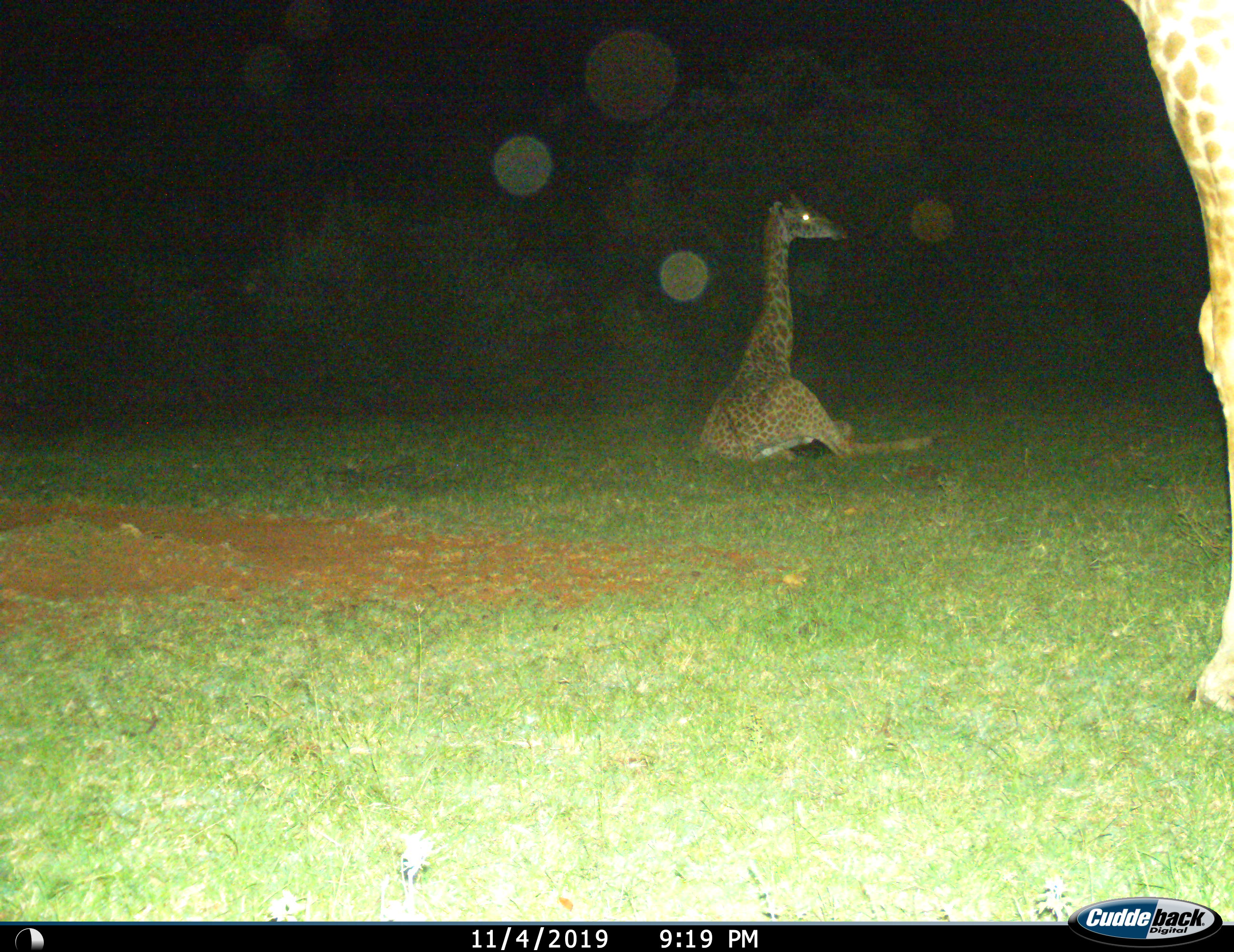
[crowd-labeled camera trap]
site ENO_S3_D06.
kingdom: Animalia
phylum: Chordata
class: Mammalia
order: Artiodactyla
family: Giraffidae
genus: Giraffa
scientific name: Giraffa camelopardalis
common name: giraffe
Giraffe (Giraffa camelopardalis), count 2. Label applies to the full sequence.